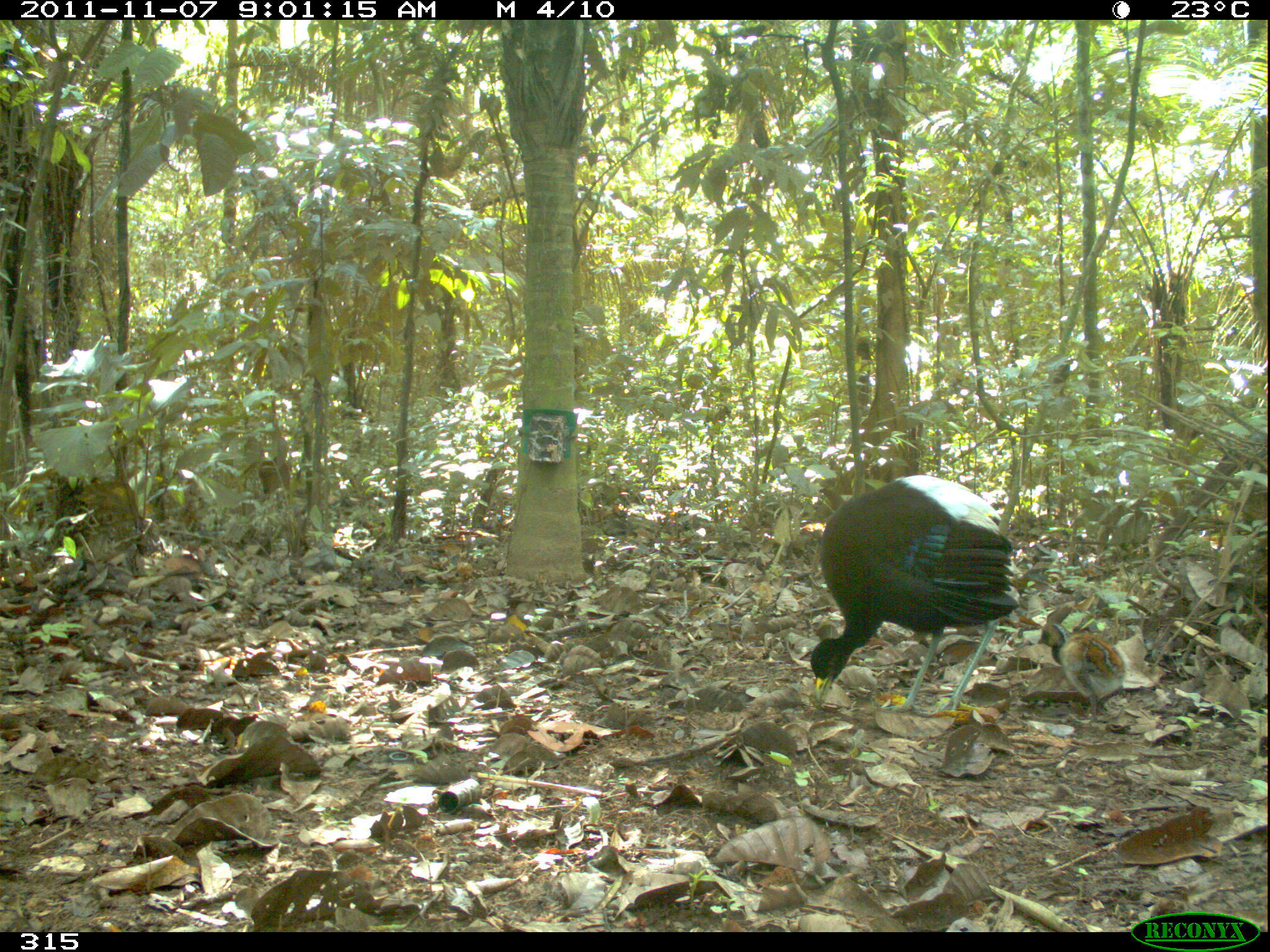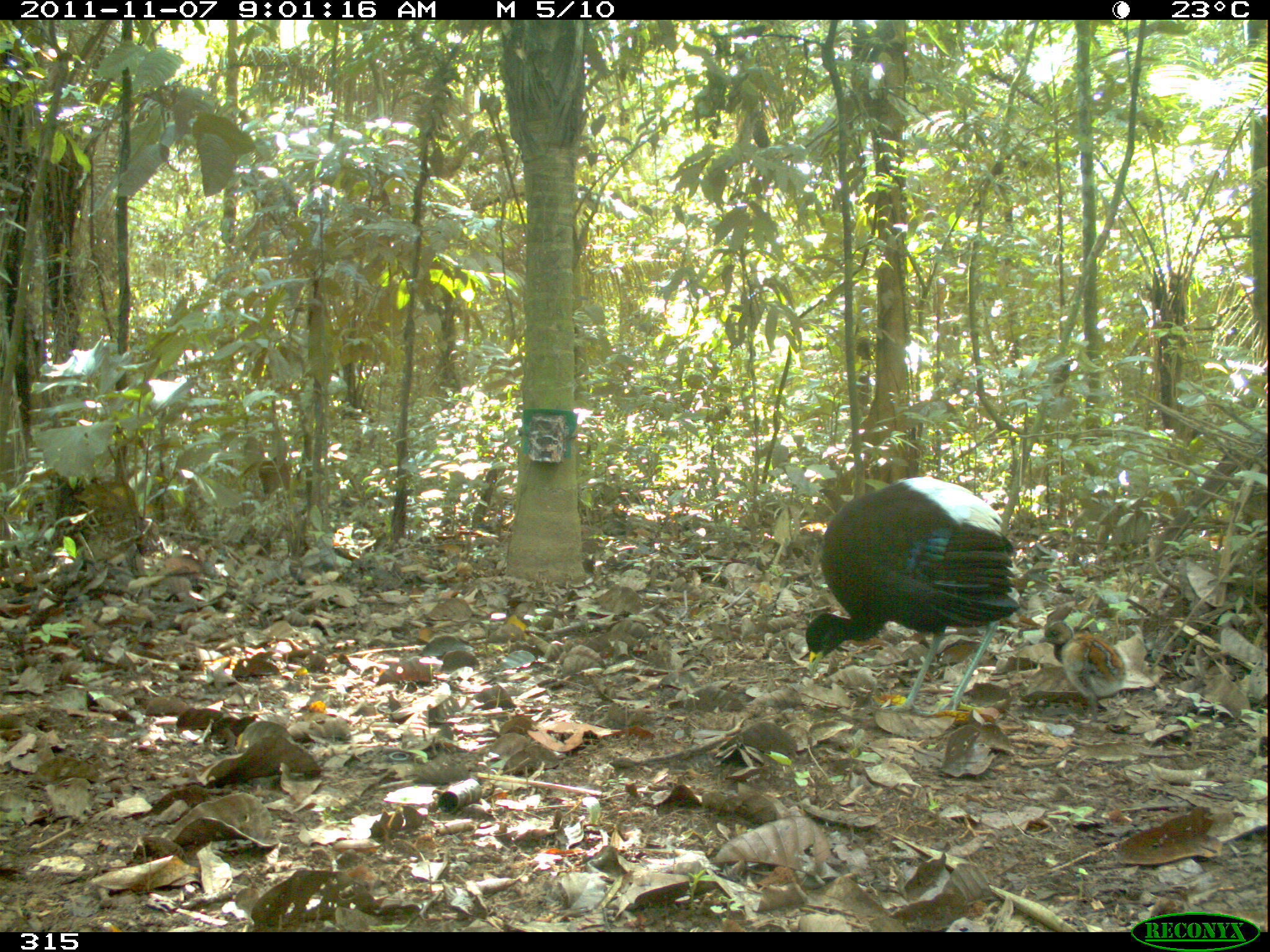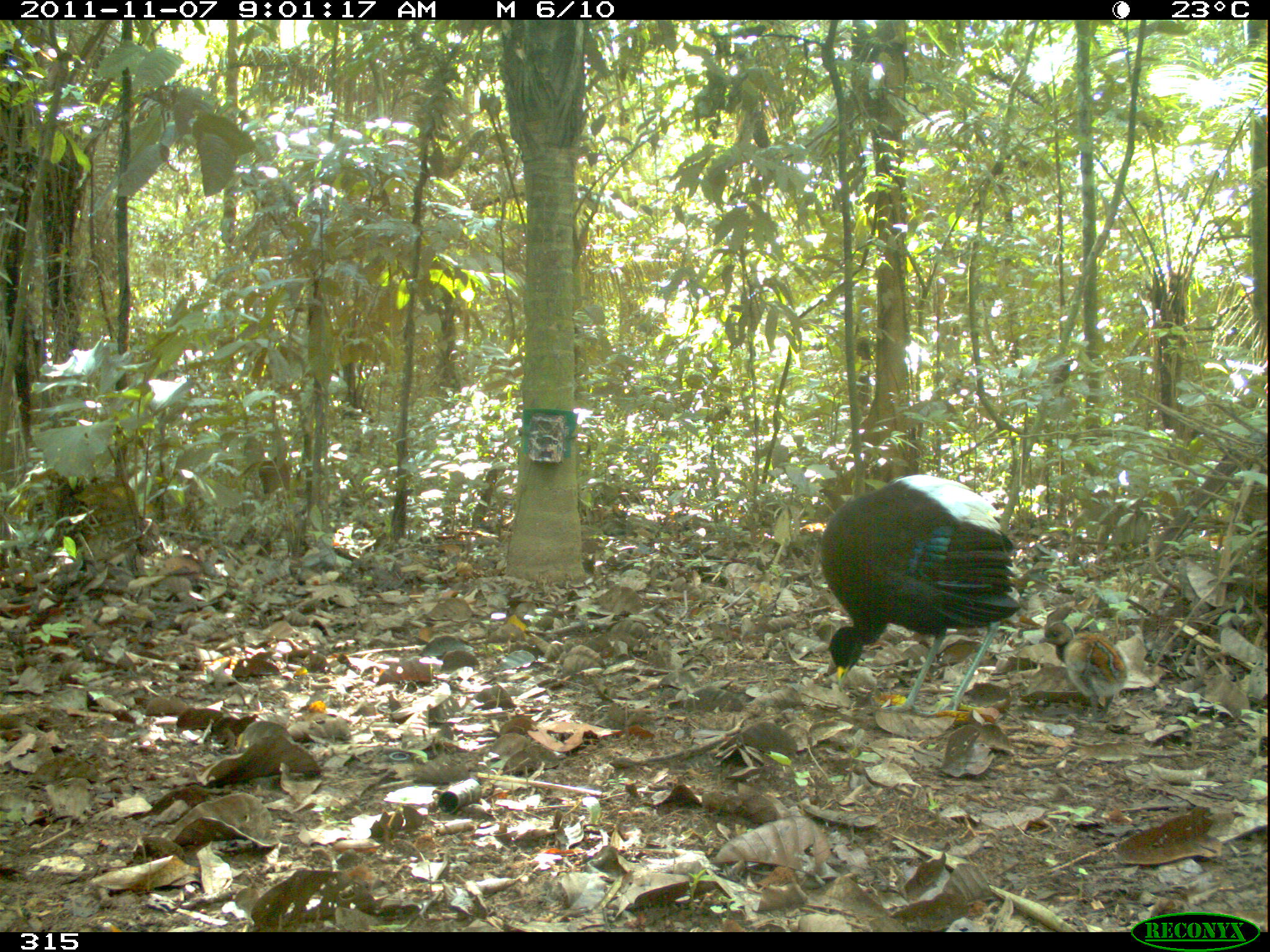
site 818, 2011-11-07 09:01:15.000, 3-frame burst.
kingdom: Animalia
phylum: Chordata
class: Aves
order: Gruiformes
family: Psophiidae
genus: Psophia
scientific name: Psophia leucoptera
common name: pale-winged trumpeter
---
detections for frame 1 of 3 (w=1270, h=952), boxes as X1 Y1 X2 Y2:
psophia leucoptera: 809 474 1020 717; 1036 622 1128 728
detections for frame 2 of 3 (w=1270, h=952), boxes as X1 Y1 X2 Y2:
psophia leucoptera: 802 476 1023 714; 1036 619 1126 725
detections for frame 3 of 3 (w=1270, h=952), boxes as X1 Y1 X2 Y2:
psophia leucoptera: 820 474 1018 718; 1037 619 1129 725